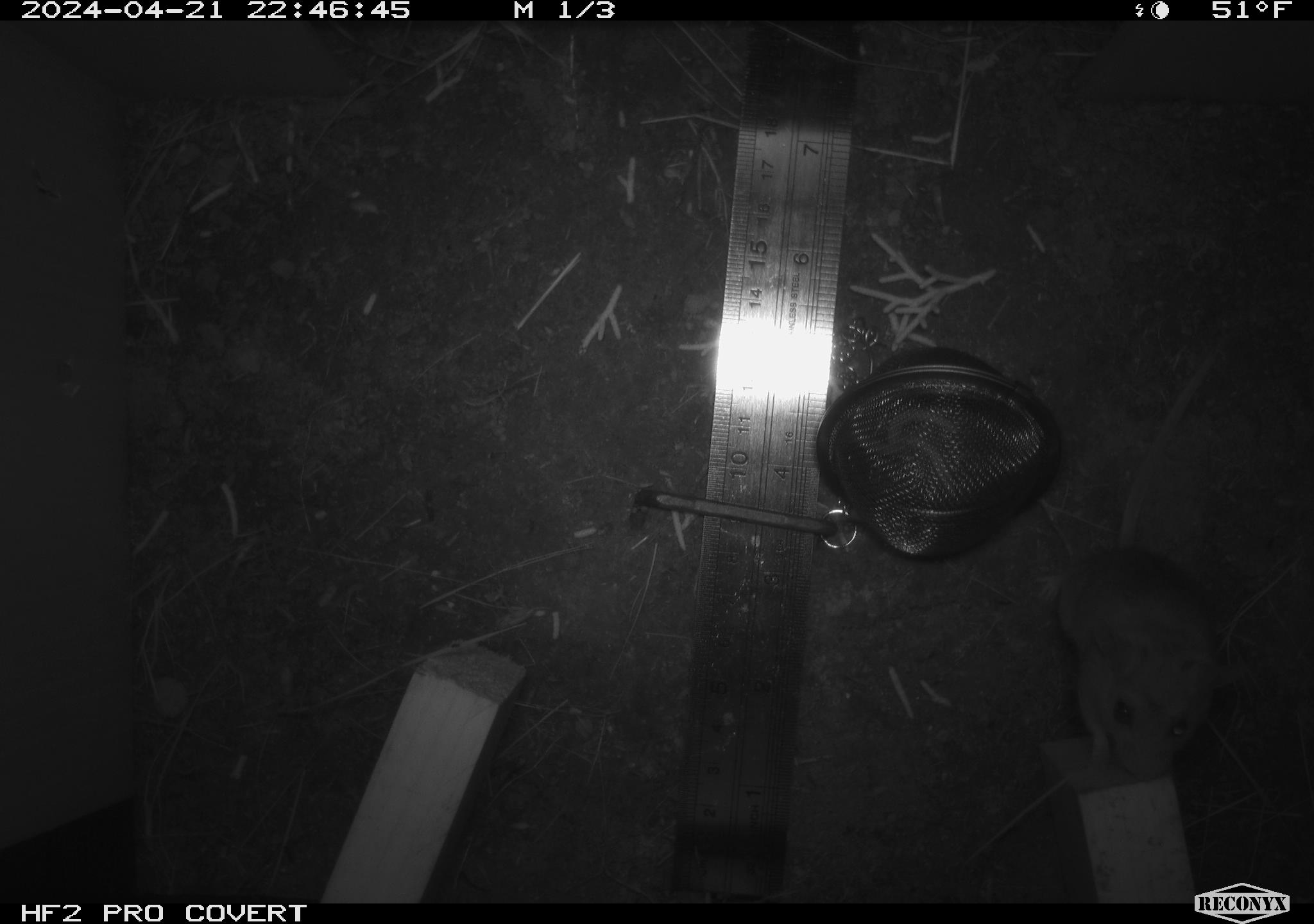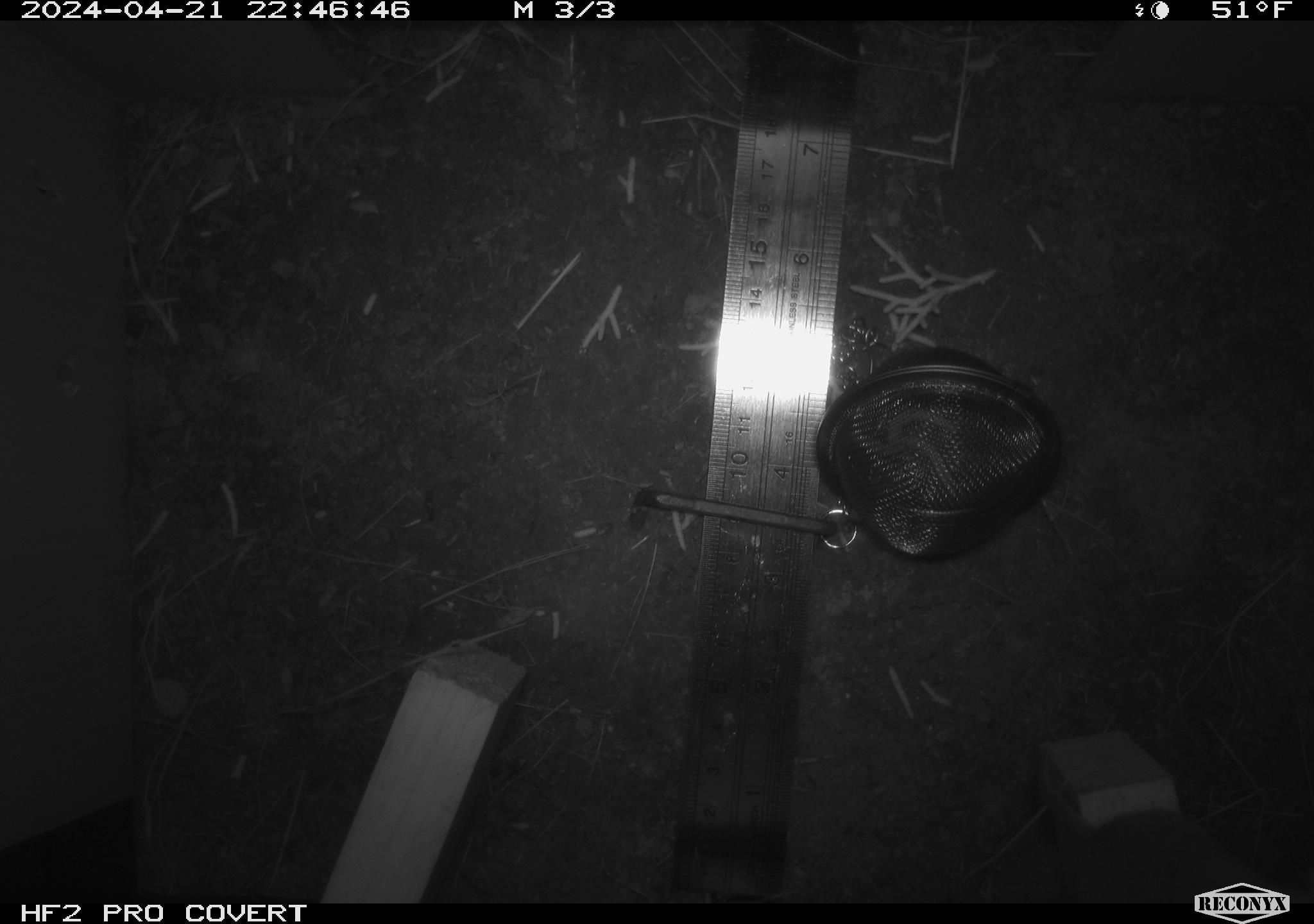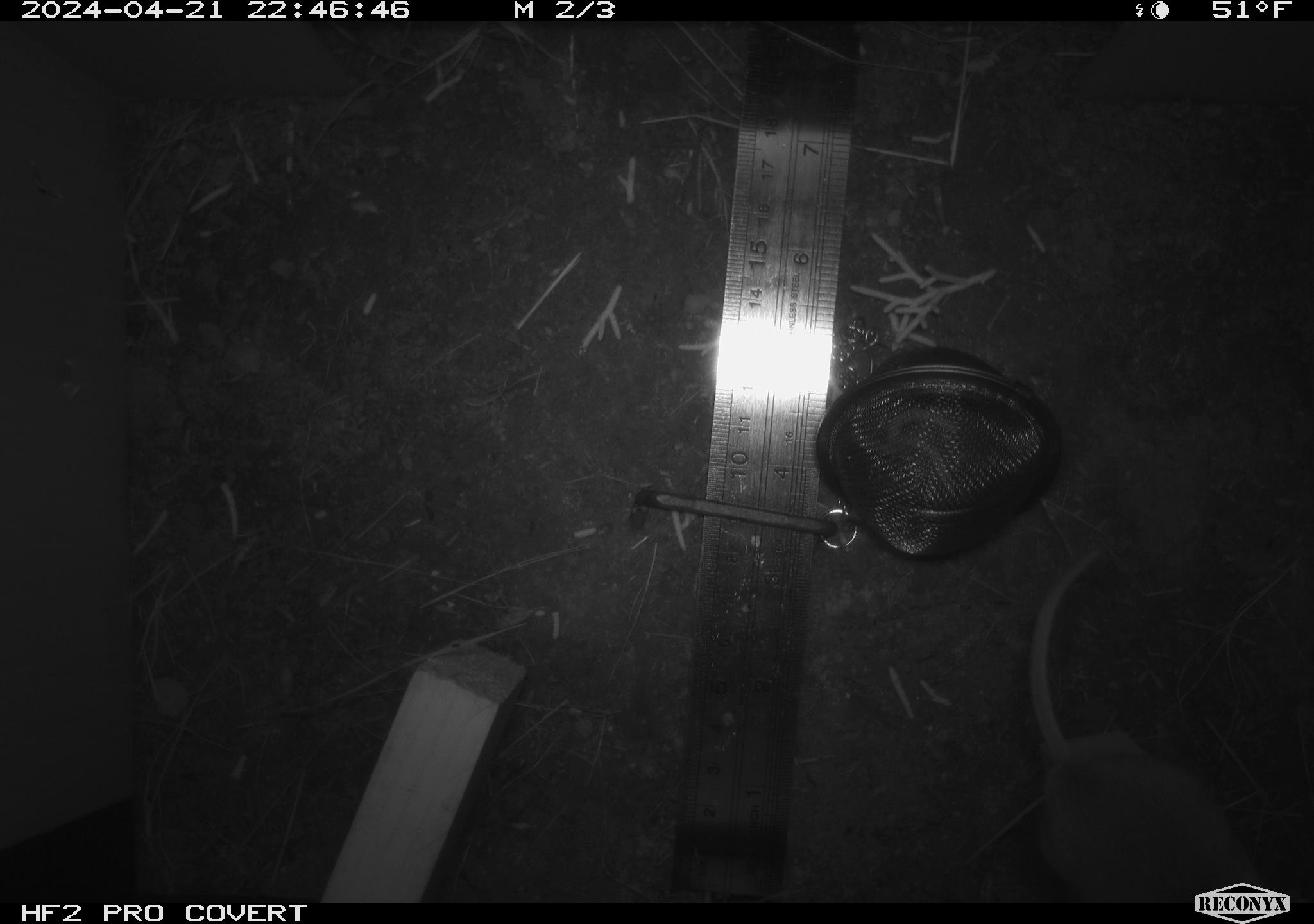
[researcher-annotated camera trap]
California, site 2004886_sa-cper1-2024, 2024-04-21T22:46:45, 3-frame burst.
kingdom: Animalia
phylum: Chordata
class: Mammalia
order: Rodentia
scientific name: Rodentia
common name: rodent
Rodent (Rodentia).